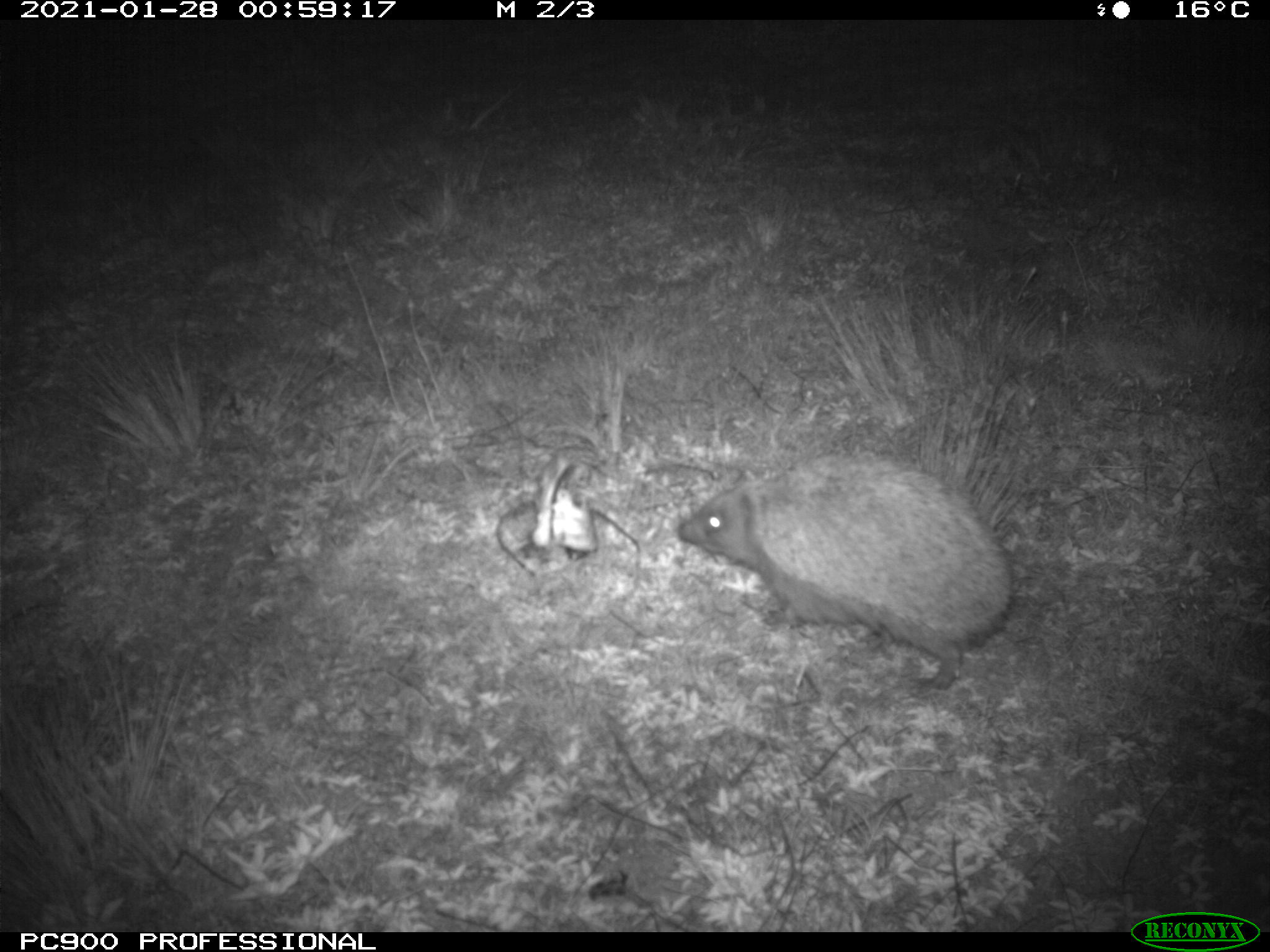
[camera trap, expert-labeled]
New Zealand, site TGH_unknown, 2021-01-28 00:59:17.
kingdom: Animalia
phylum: Chordata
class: Mammalia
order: Eulipotyphla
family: Erinaceidae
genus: Erinaceus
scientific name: Erinaceus europaeus europaeus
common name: european hedgehog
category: hedgehog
Hedgehog (european hedgehog) (Erinaceus europaeus europaeus).